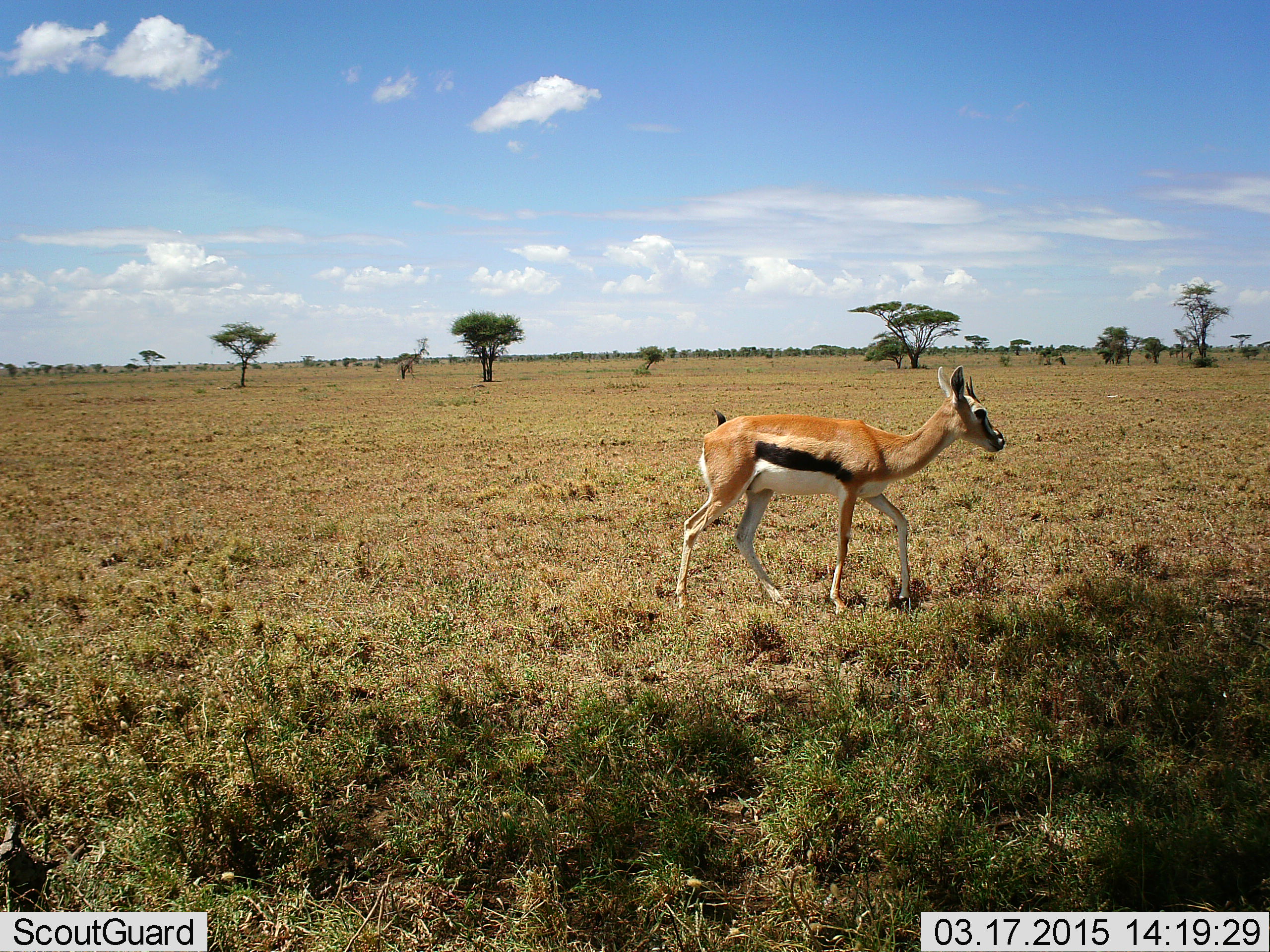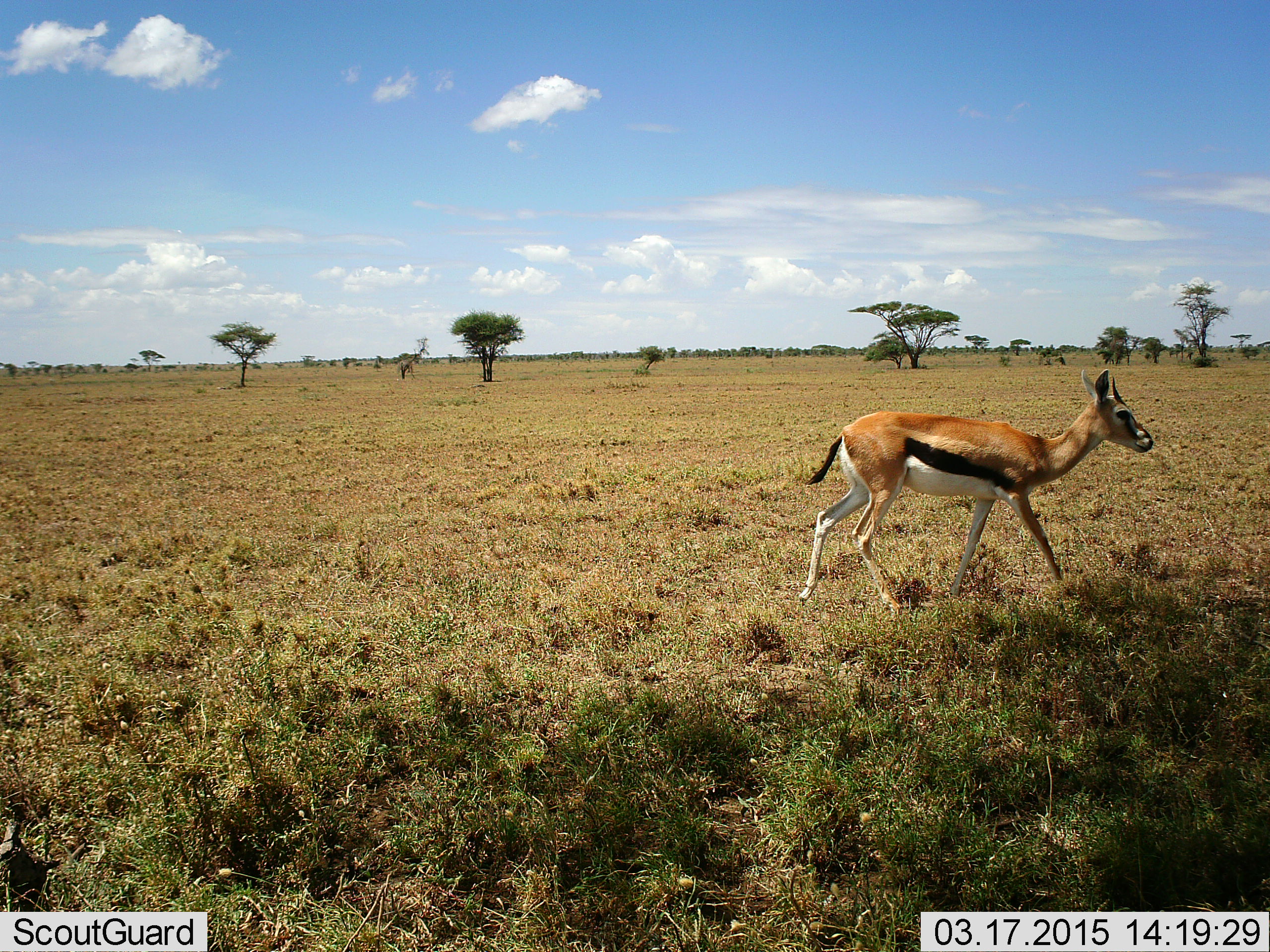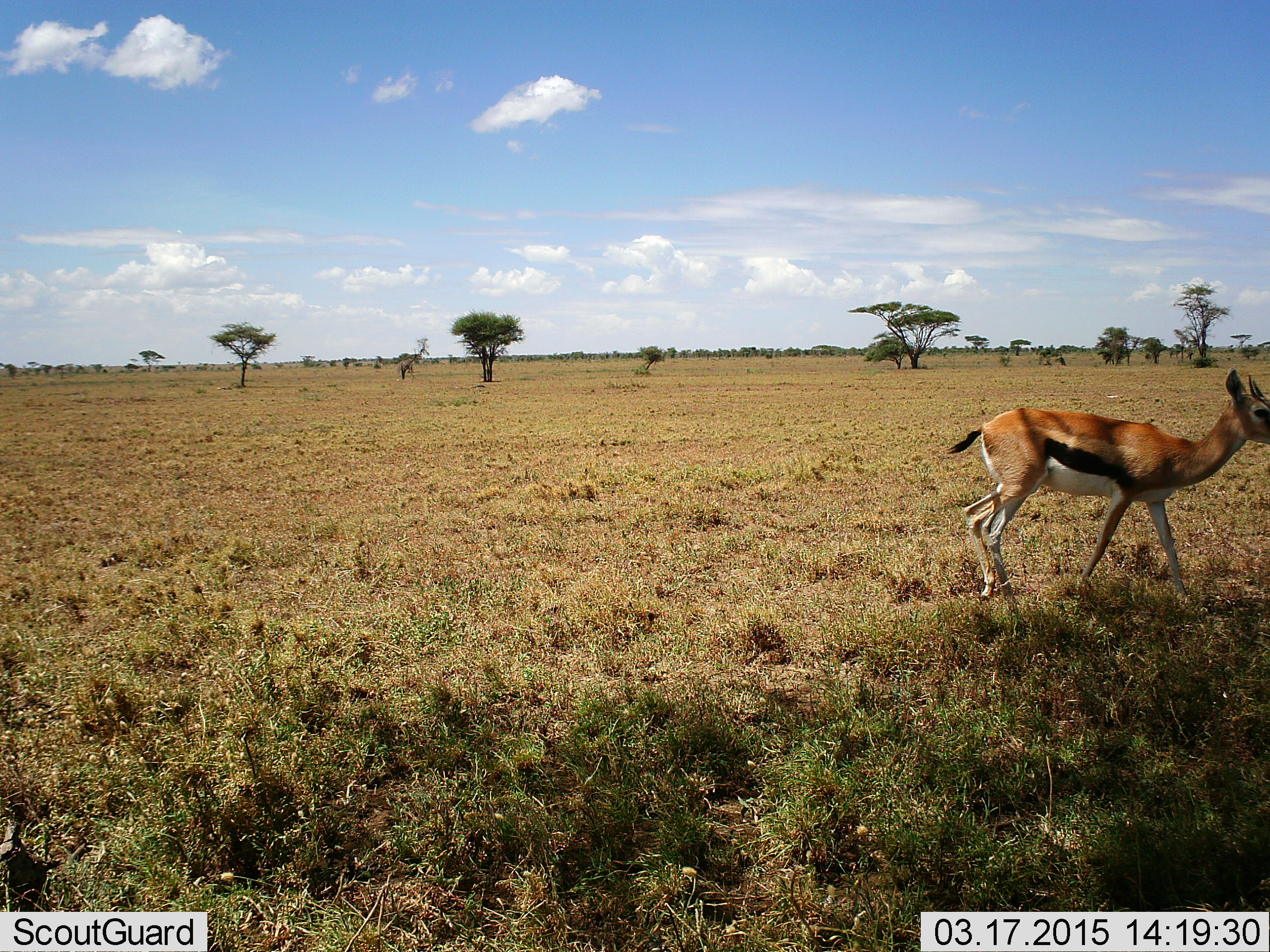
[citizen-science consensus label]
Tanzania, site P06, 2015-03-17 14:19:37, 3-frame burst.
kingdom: Animalia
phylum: Chordata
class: Mammalia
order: Artiodactyla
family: Bovidae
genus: Eudorcas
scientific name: Eudorcas thomsonii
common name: thomson's gazelle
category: gazellethomsons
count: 1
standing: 10%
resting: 0%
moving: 100%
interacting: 0%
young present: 0%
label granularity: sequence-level